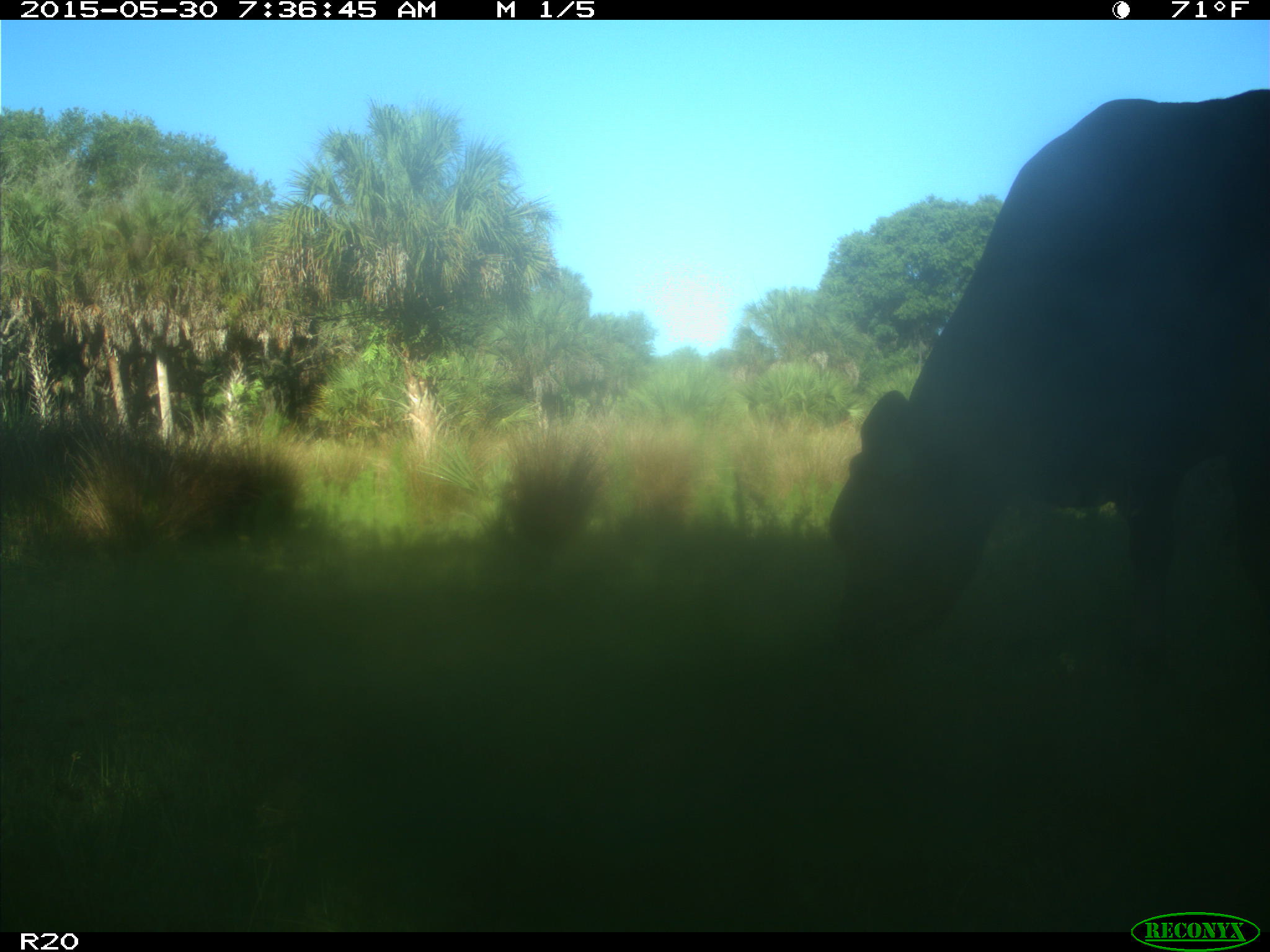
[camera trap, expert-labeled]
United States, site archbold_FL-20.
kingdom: Animalia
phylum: Chordata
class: Mammalia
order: Artiodactyla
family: Bovidae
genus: Bos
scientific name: Bos taurus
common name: domestic cow